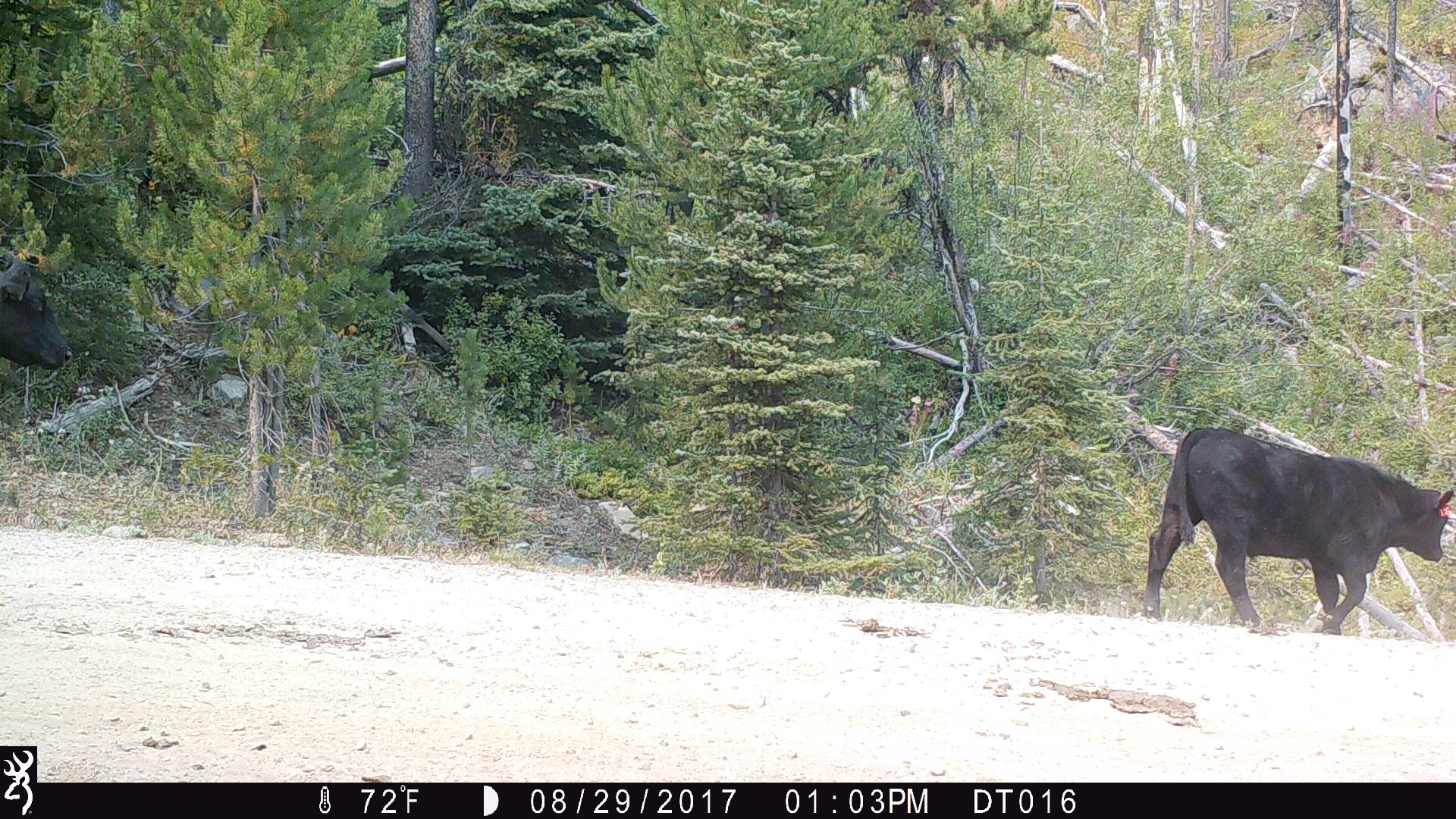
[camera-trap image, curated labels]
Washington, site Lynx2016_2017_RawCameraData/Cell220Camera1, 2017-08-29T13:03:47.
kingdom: Animalia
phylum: Chordata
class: Mammalia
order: Artiodactyla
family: Bovidae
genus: Bos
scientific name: Bos taurus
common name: domestic cattle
Domestic cattle (Bos taurus). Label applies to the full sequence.